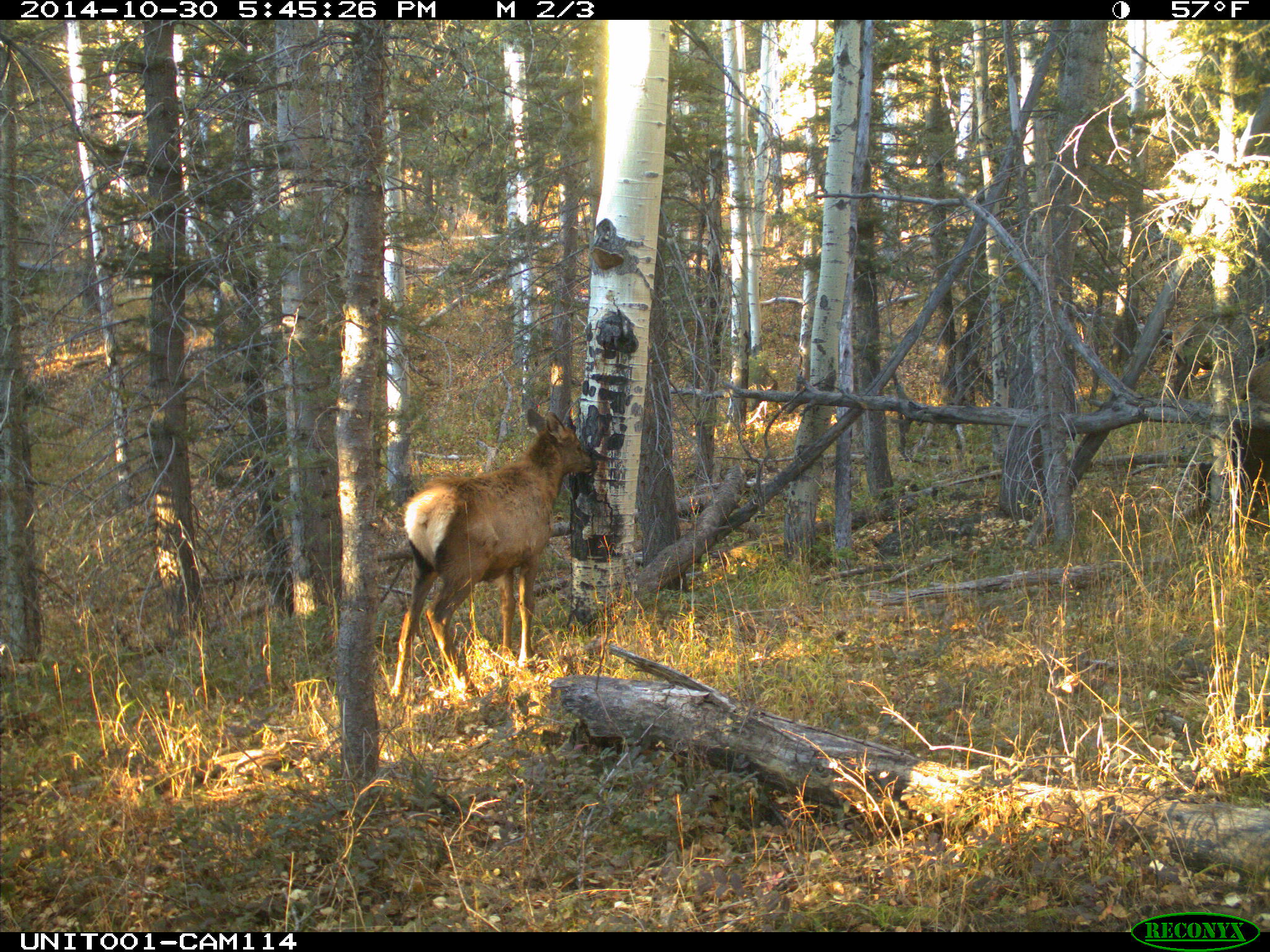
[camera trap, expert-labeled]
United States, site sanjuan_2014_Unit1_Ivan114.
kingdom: Animalia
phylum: Chordata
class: Mammalia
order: Artiodactyla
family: Cervidae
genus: Cervus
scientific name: Cervus elaphus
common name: red deer